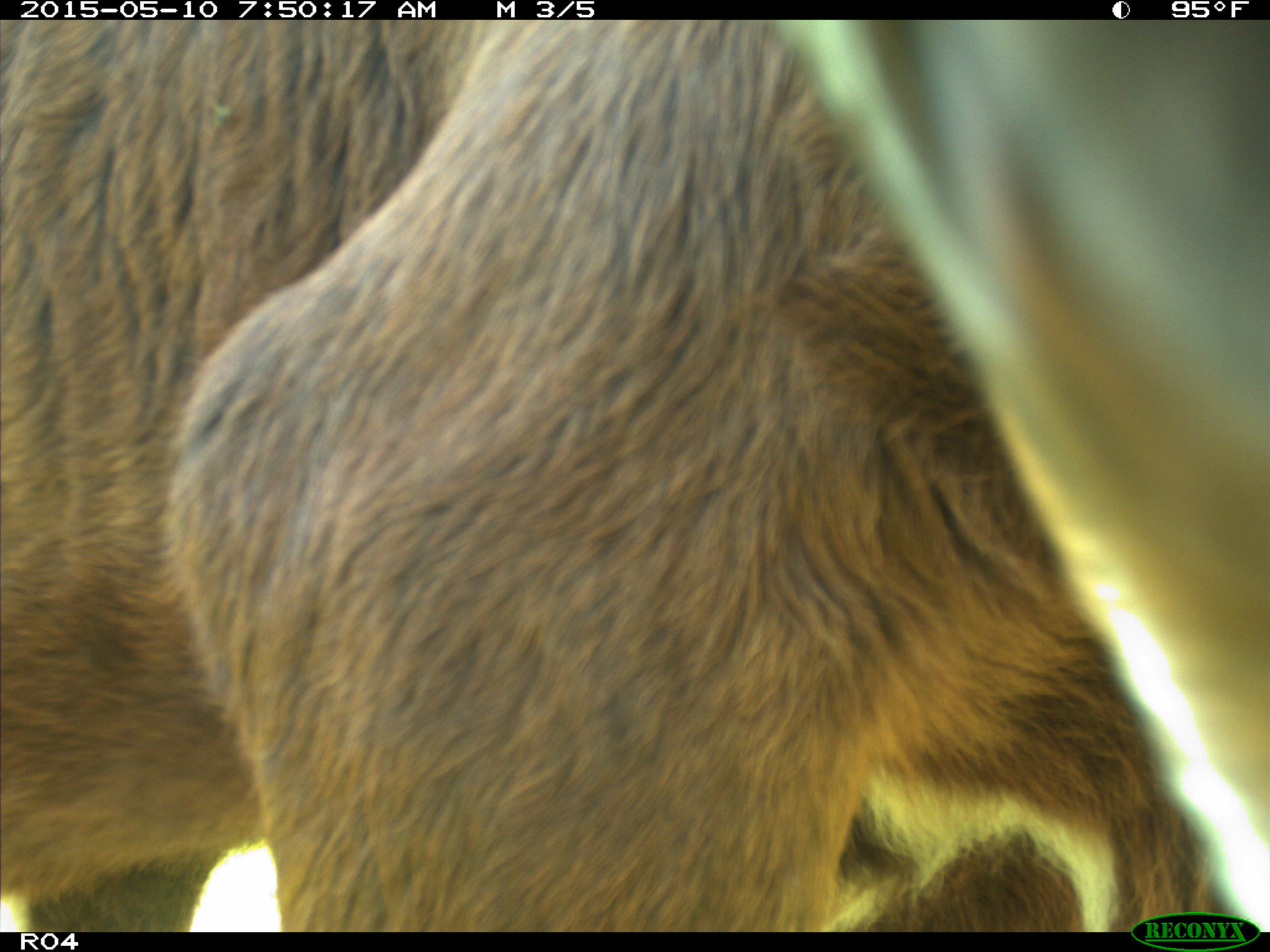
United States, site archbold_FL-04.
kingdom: Animalia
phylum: Chordata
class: Mammalia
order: Artiodactyla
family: Bovidae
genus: Bos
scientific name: Bos taurus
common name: domestic cow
Bos taurus (domestic cow).